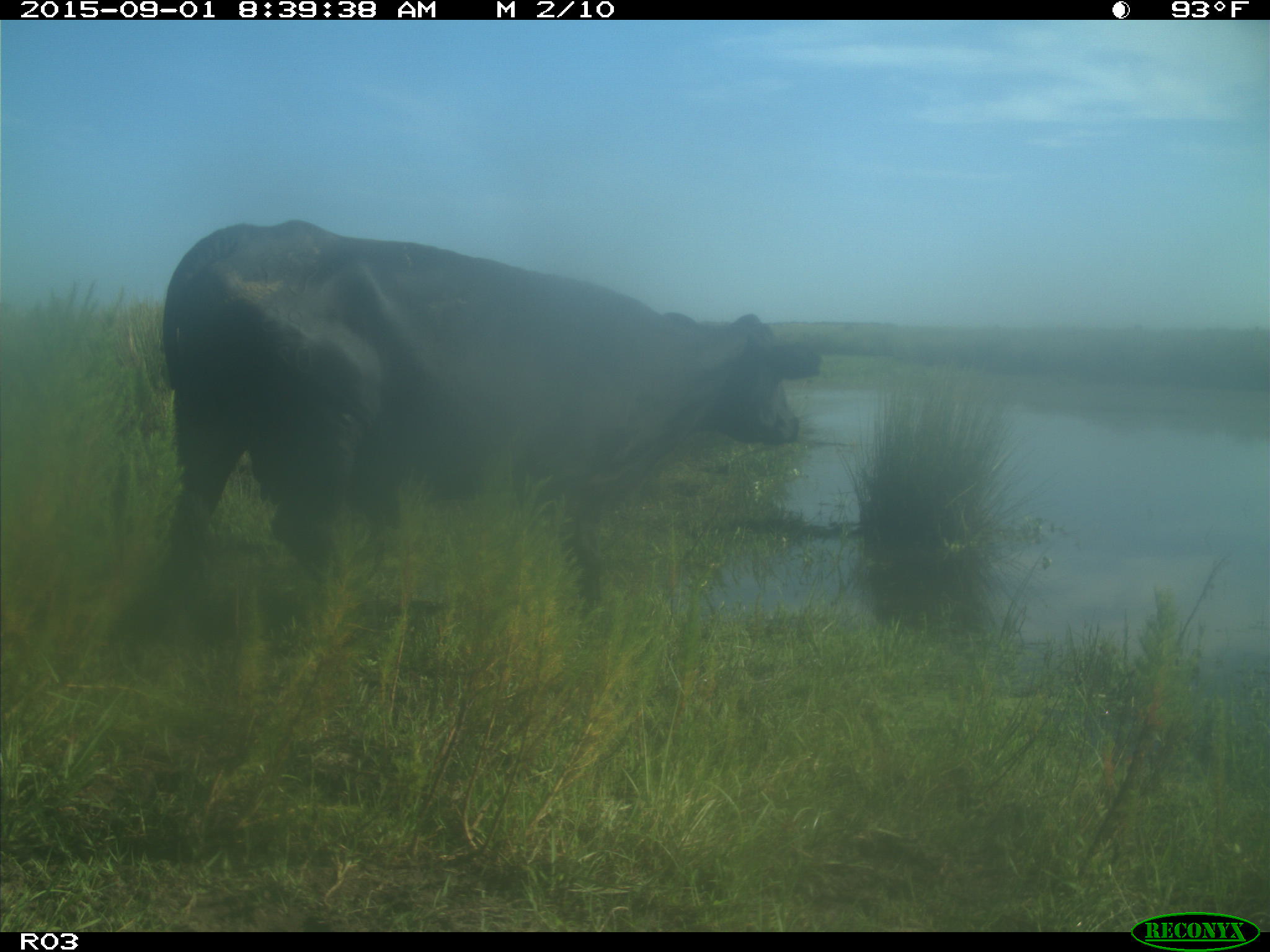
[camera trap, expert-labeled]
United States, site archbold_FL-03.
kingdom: Animalia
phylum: Chordata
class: Mammalia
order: Artiodactyla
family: Bovidae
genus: Bos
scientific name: Bos taurus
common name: domestic cow